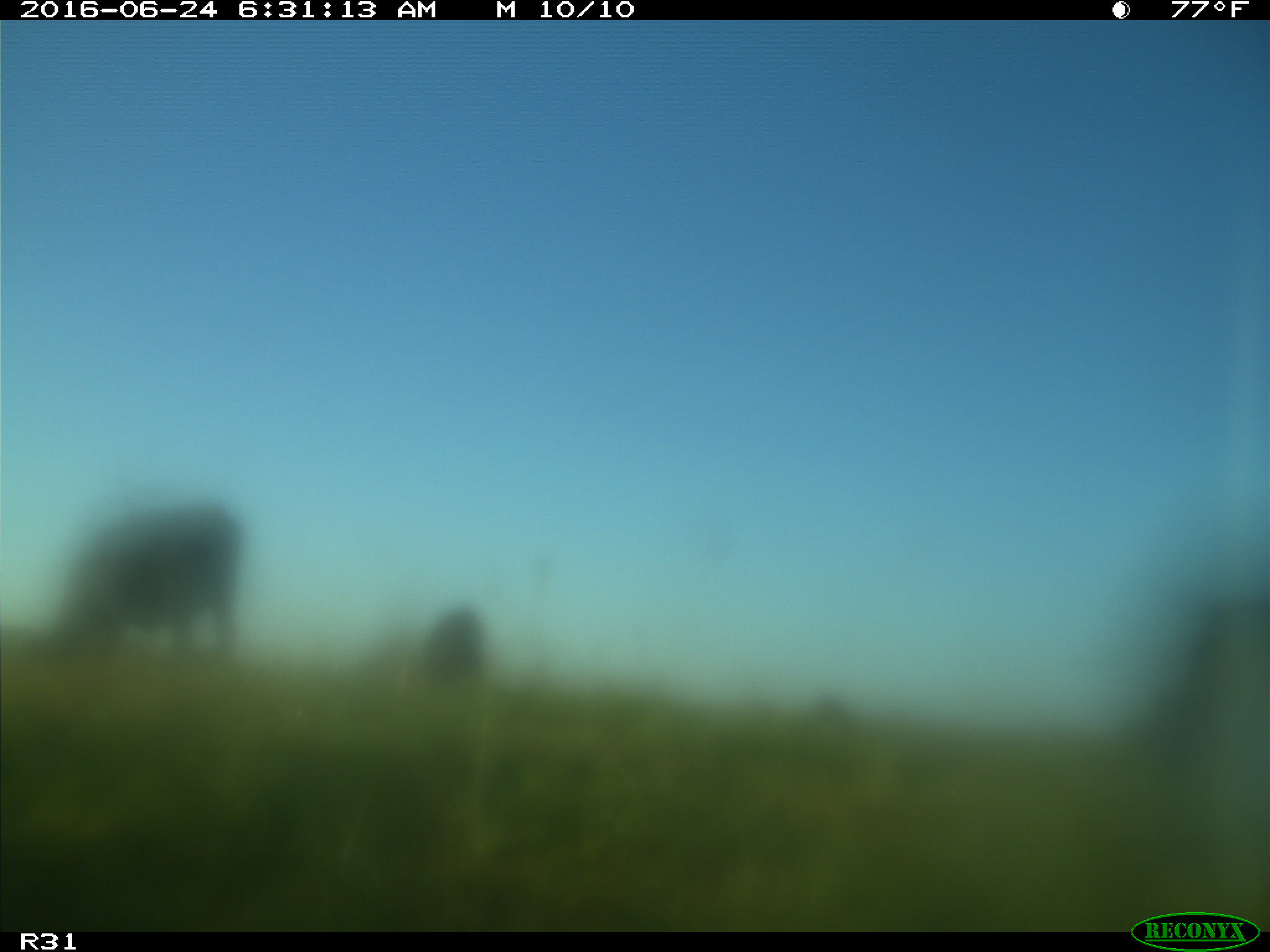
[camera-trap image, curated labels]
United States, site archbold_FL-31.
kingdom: Animalia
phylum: Chordata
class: Mammalia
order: Artiodactyla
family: Bovidae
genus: Bos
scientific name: Bos taurus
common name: domestic cow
Bos taurus (domestic cow).